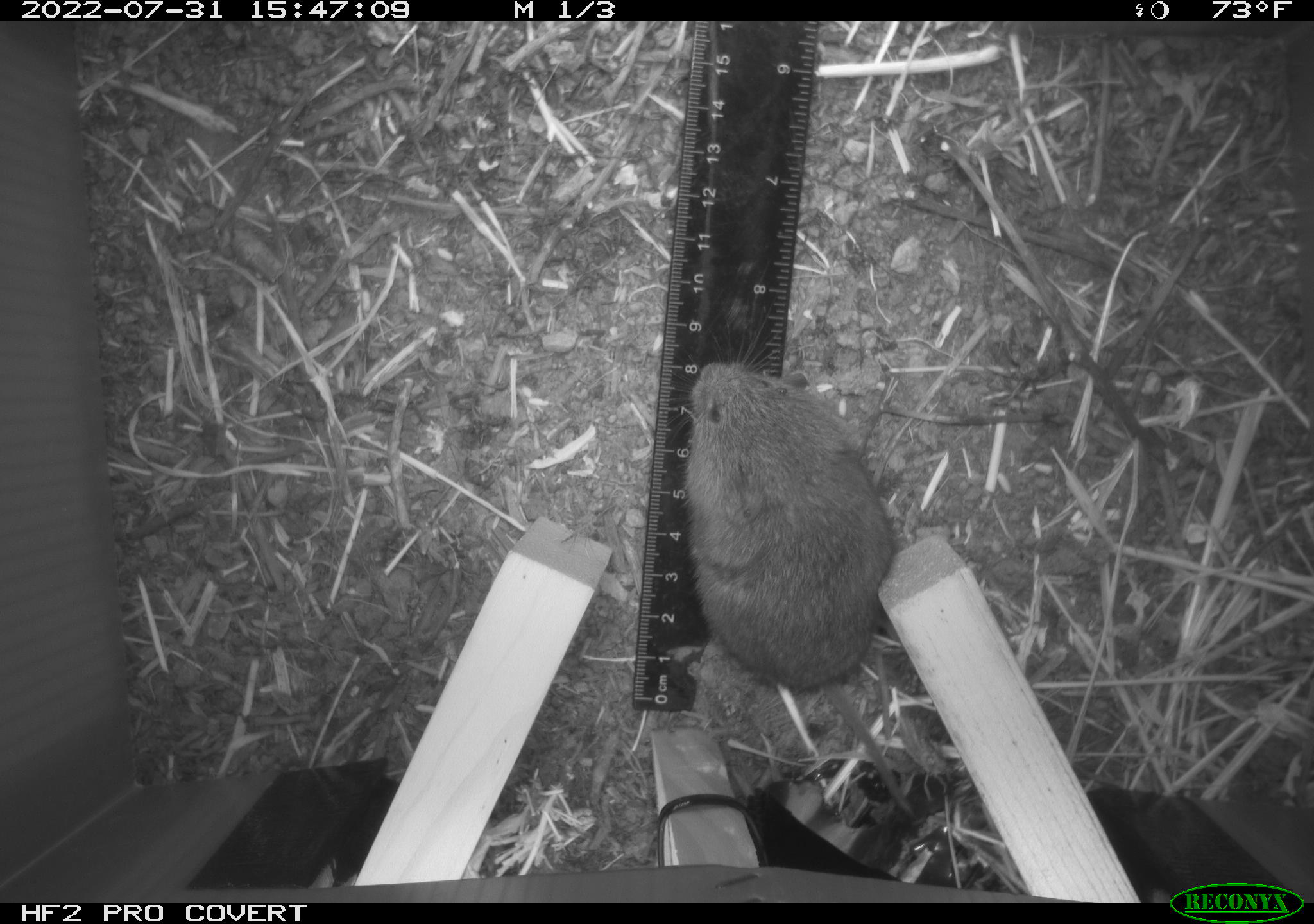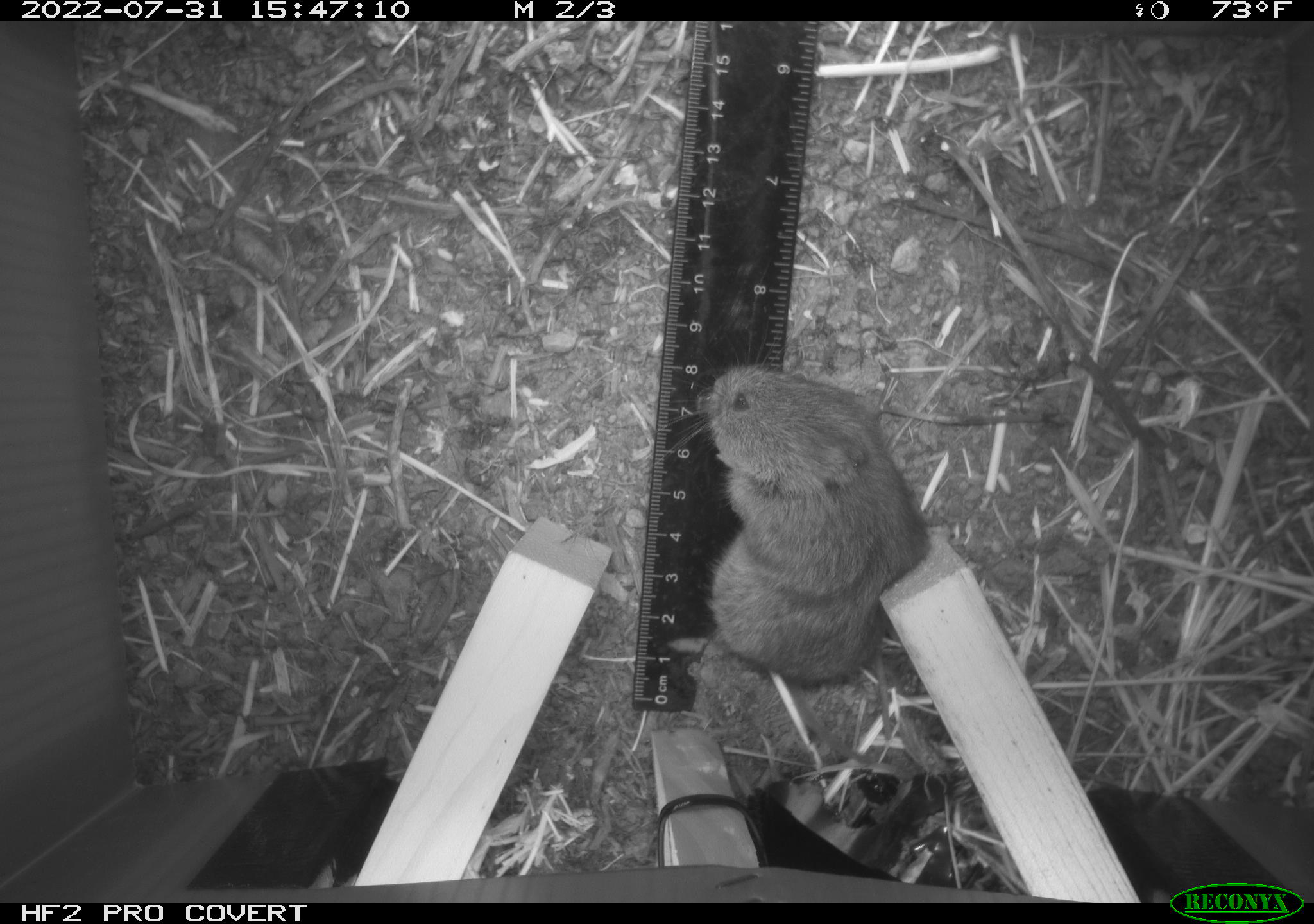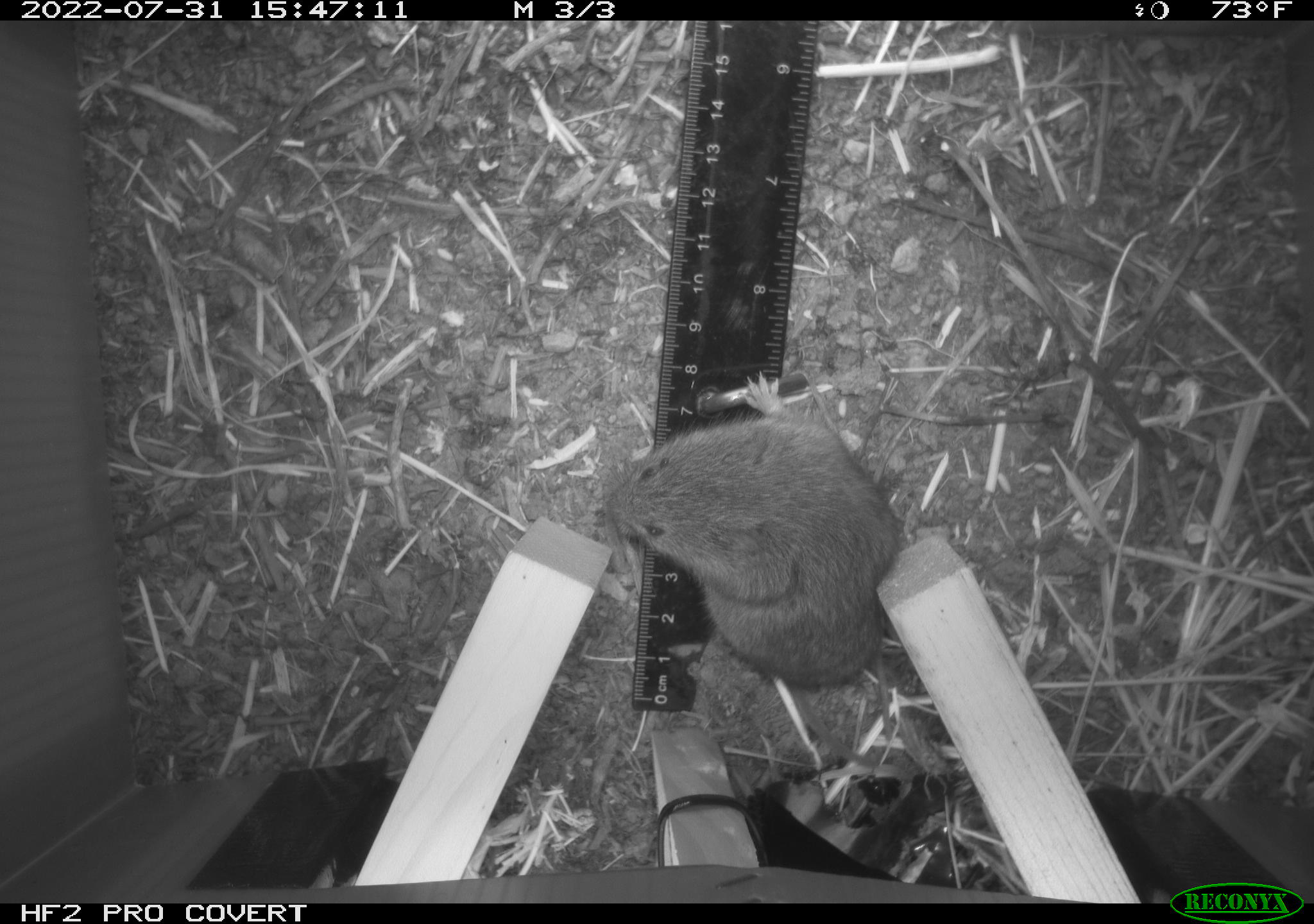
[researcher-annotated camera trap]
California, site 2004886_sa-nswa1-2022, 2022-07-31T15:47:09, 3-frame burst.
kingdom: Animalia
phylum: Chordata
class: Mammalia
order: Rodentia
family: Cricetidae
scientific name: Cricetidae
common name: hamsters, voles, lemmings, and allies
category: cricetidae family